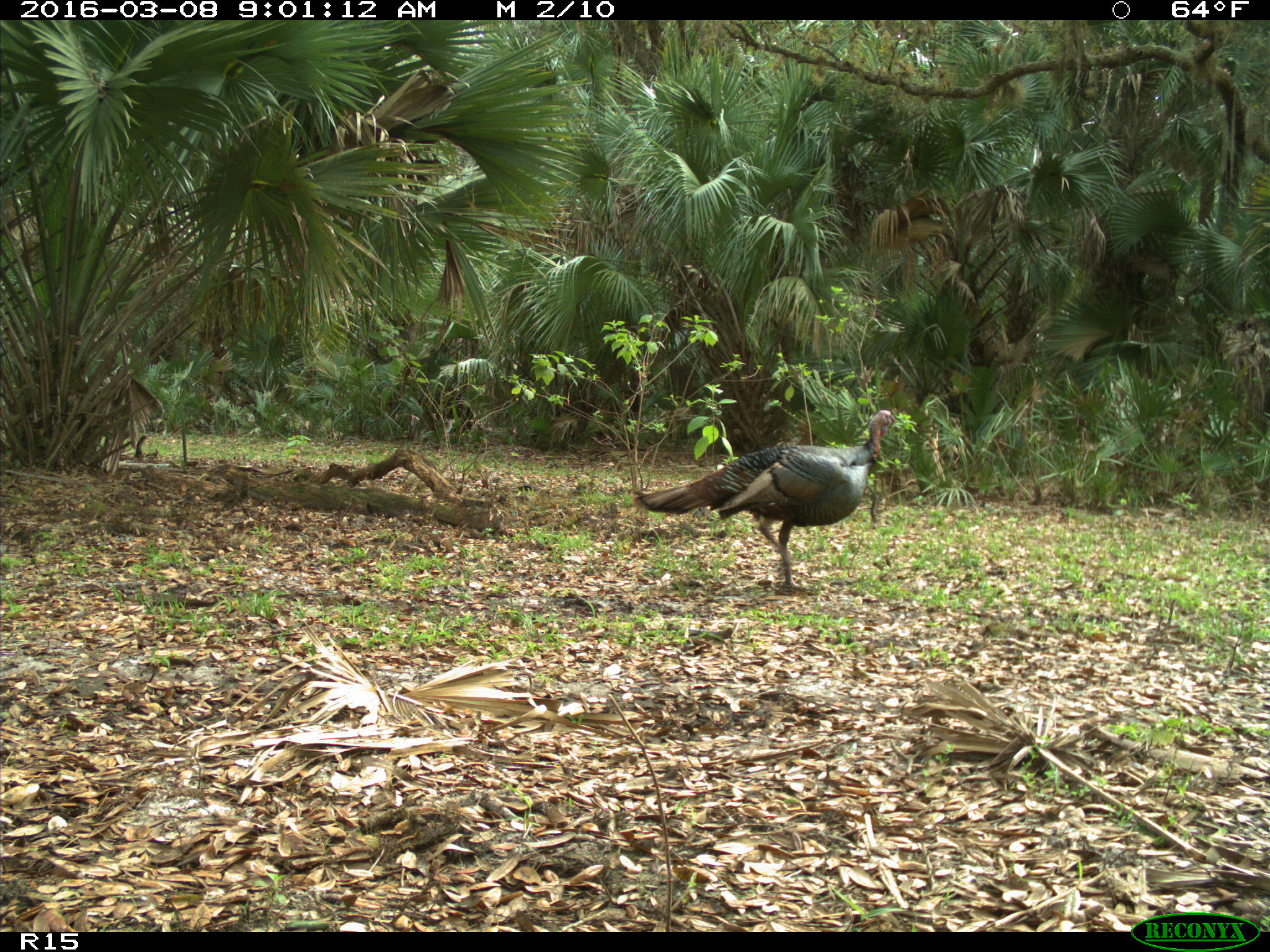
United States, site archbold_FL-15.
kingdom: Animalia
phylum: Chordata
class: Aves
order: Galliformes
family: Phasianidae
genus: Meleagris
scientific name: Meleagris gallopavo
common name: wild turkey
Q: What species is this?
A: Meleagris gallopavo (wild turkey).